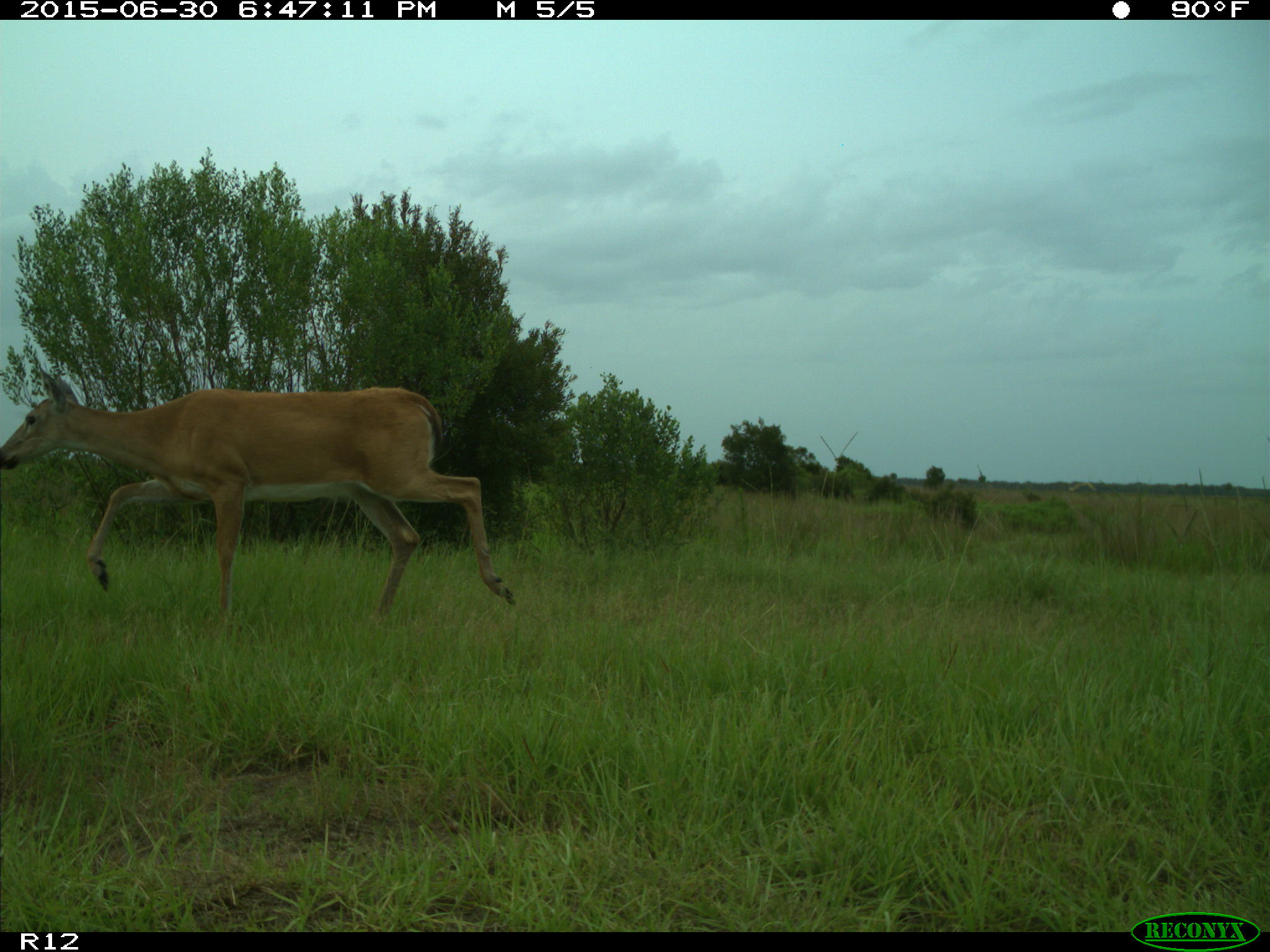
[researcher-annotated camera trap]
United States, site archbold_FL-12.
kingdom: Animalia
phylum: Chordata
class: Mammalia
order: Artiodactyla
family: Cervidae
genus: Odocoileus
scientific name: Odocoileus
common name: deer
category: unidentified deer